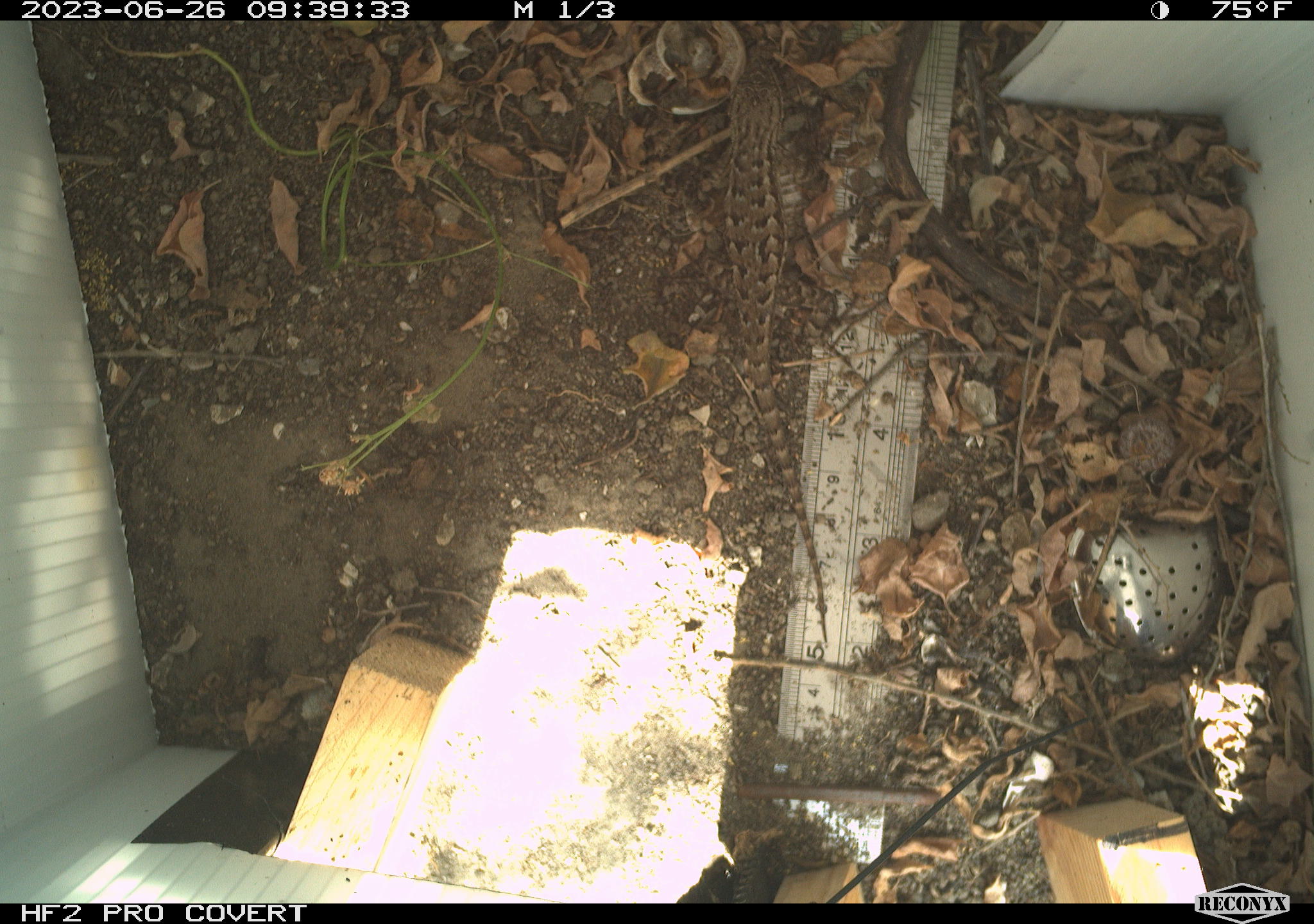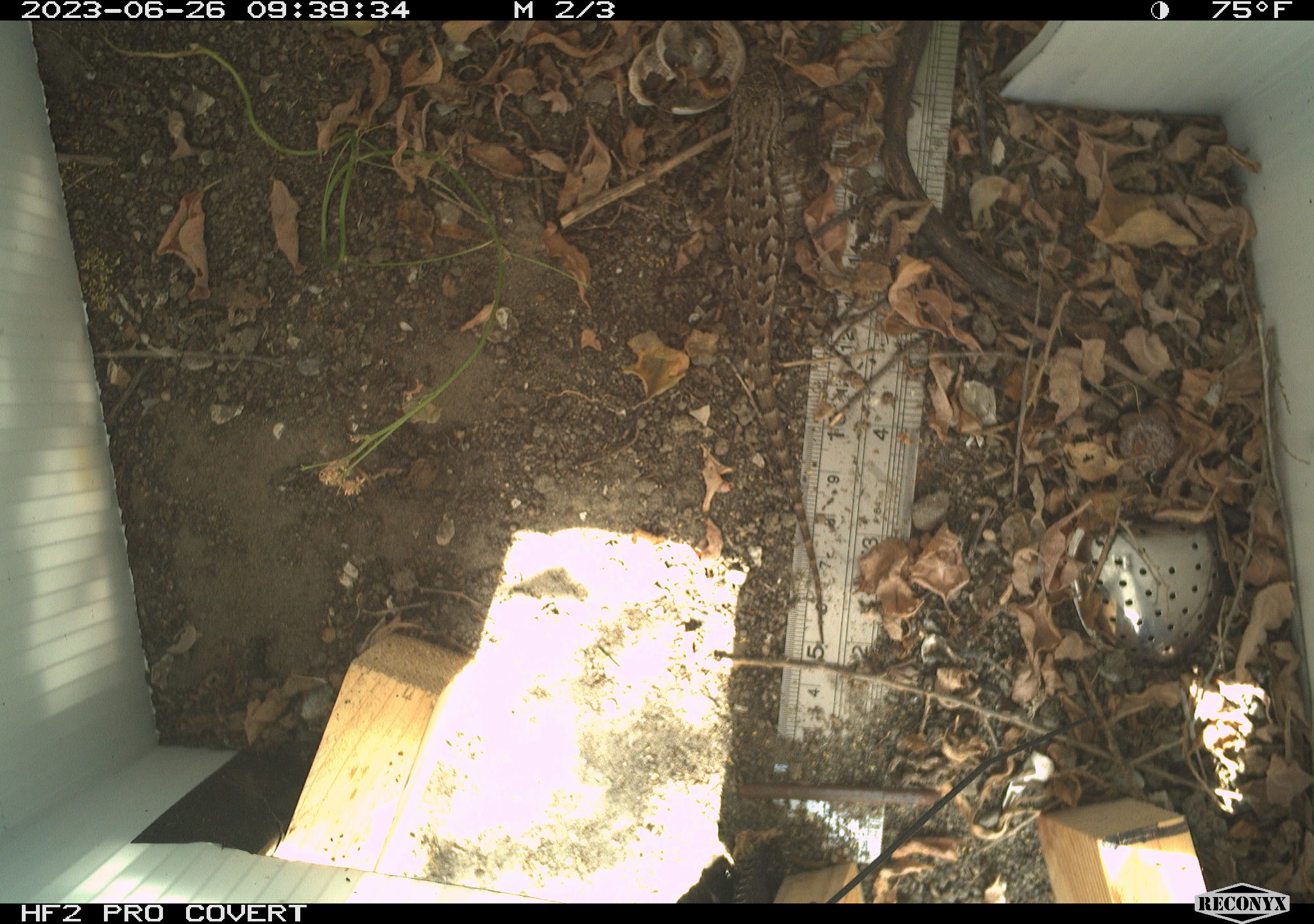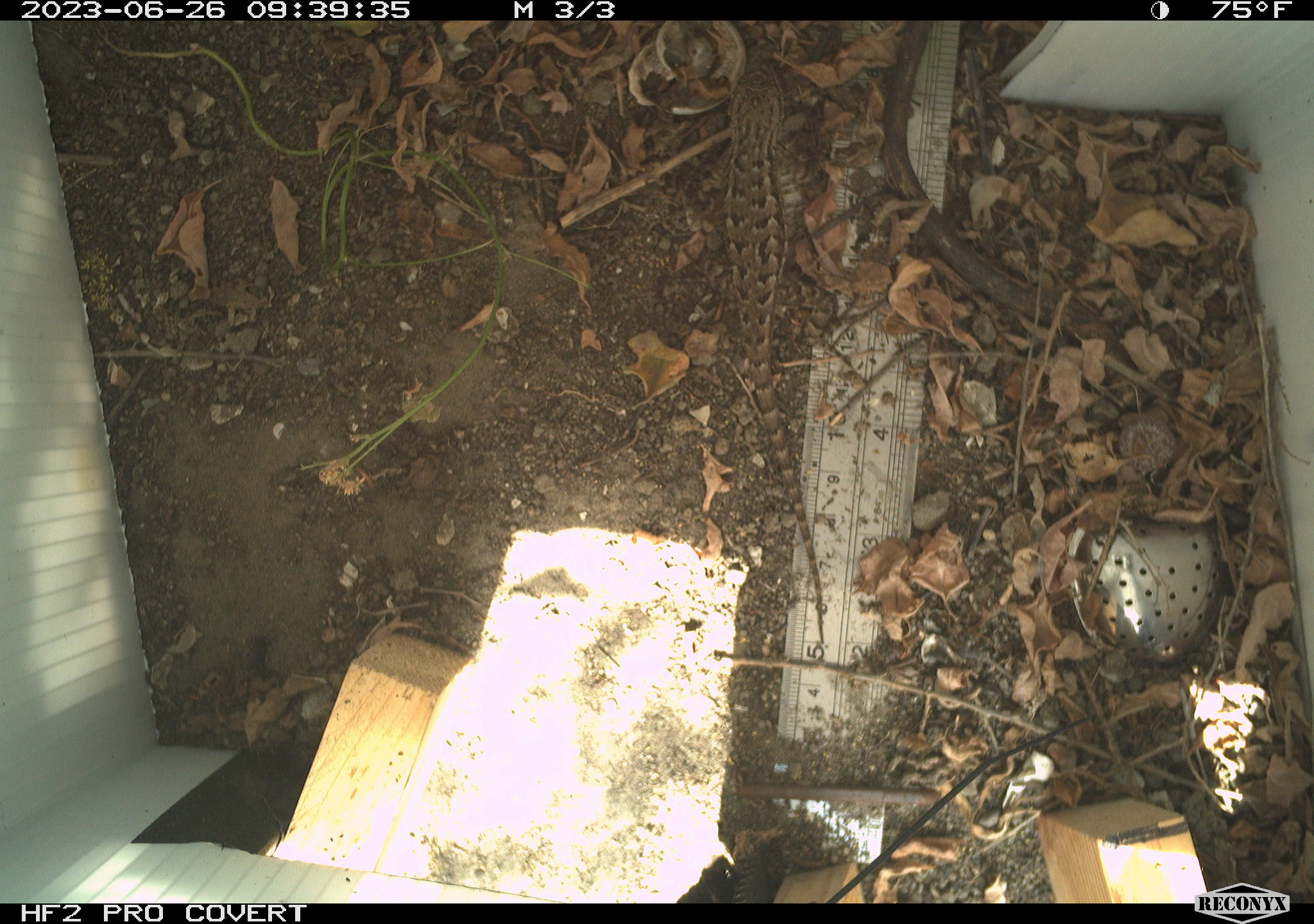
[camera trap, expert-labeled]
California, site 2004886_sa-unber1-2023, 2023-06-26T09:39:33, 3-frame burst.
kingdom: Animalia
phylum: Chordata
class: Reptilia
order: Squamata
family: Phrynosomatidae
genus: Sceloporus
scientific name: Sceloporus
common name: spiny lizards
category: sceloporus species